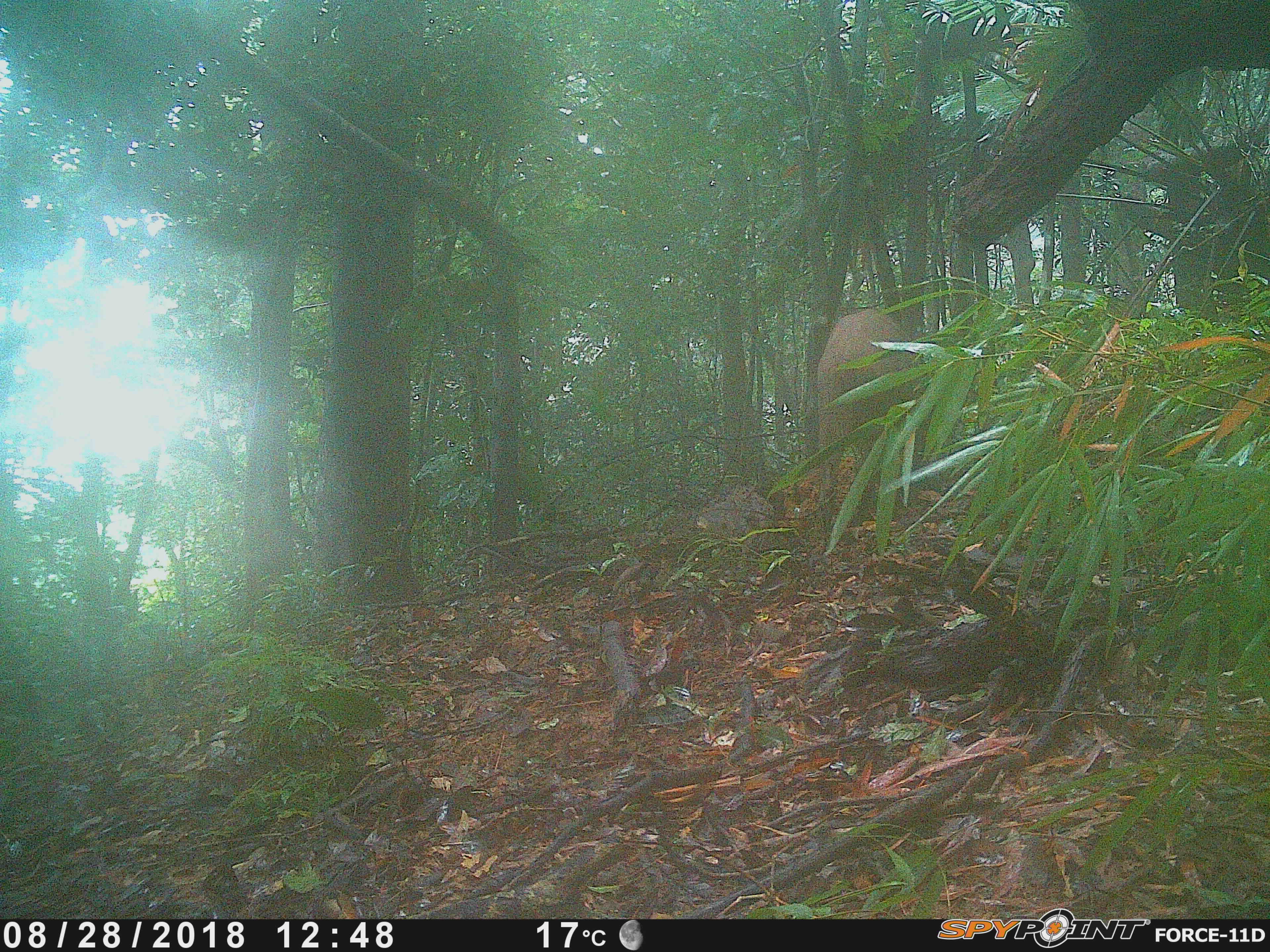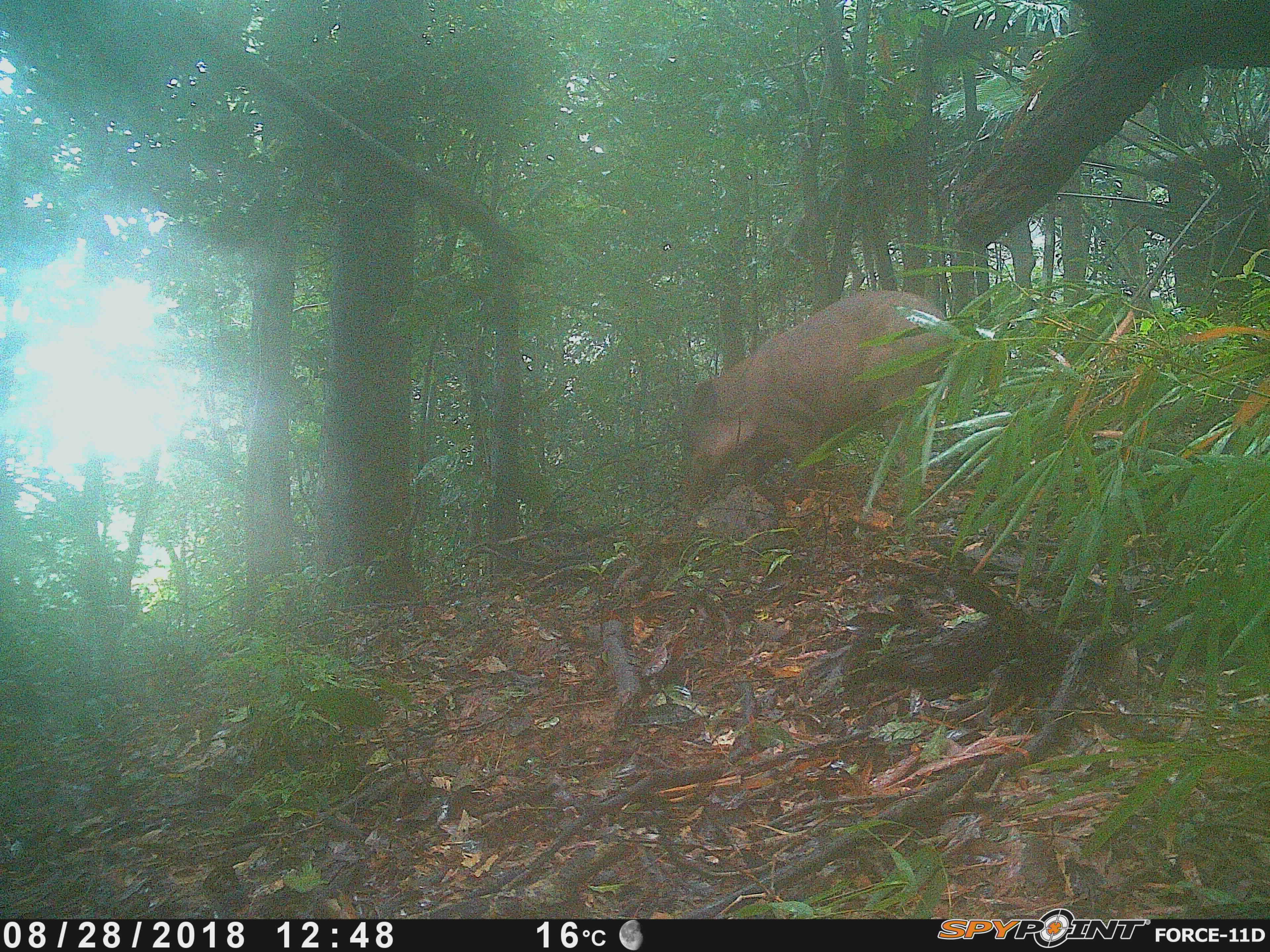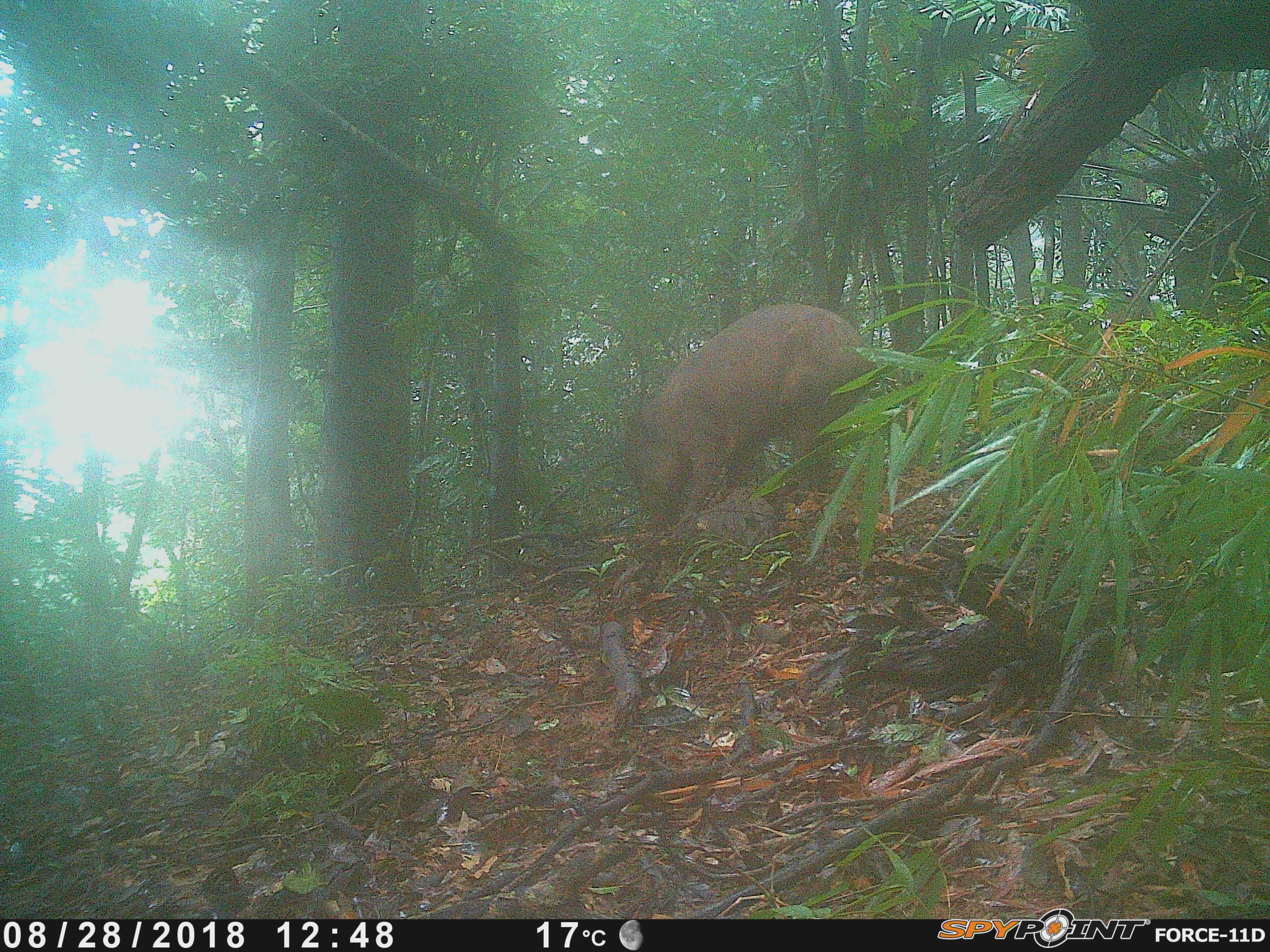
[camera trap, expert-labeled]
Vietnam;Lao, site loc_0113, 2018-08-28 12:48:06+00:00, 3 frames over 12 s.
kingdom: Animalia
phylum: Chordata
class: Mammalia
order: Artiodactyla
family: Suidae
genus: Sus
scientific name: Sus scrofa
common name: eurasian wild pig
Eurasian wild pig (Sus scrofa). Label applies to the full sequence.